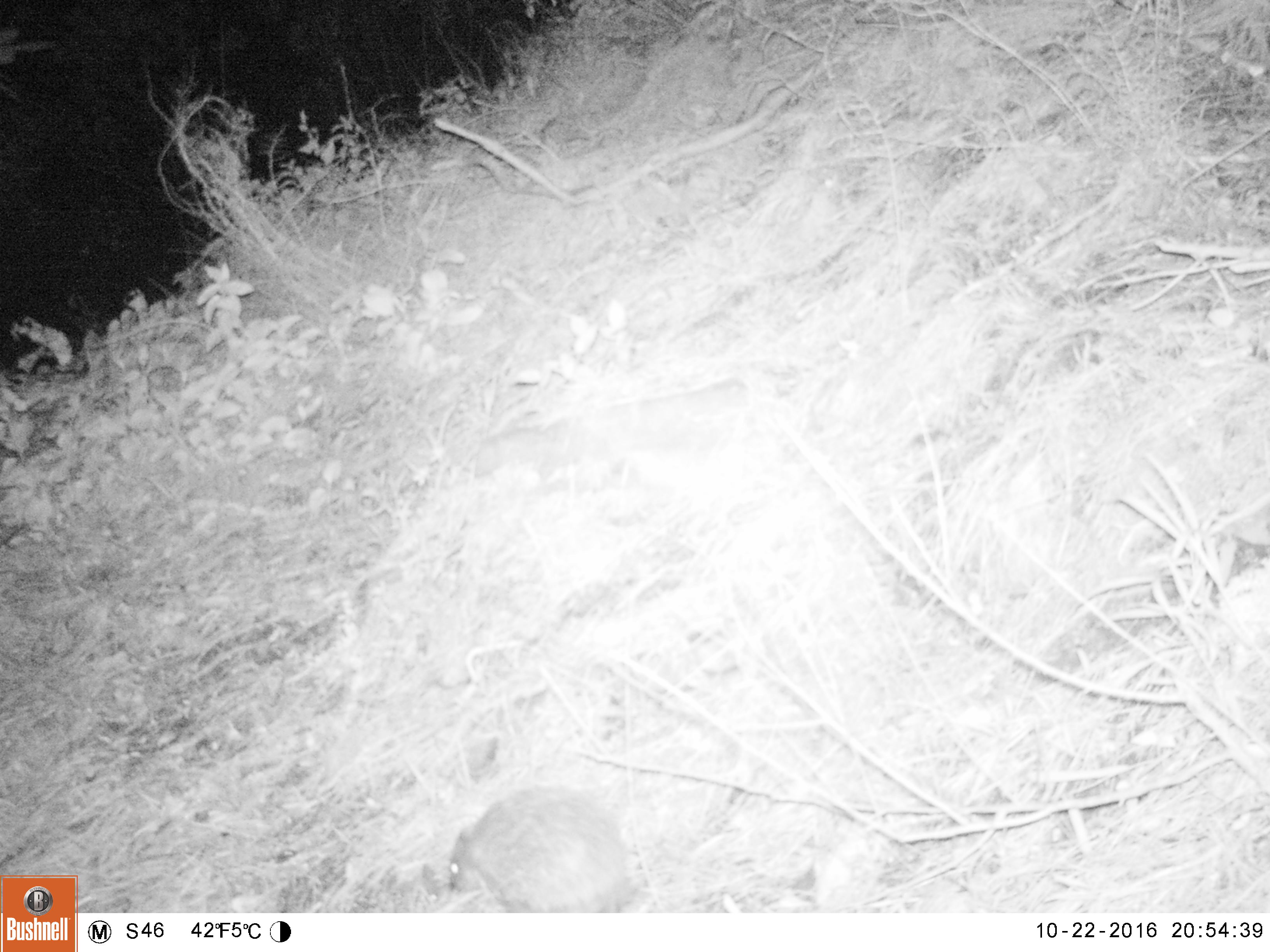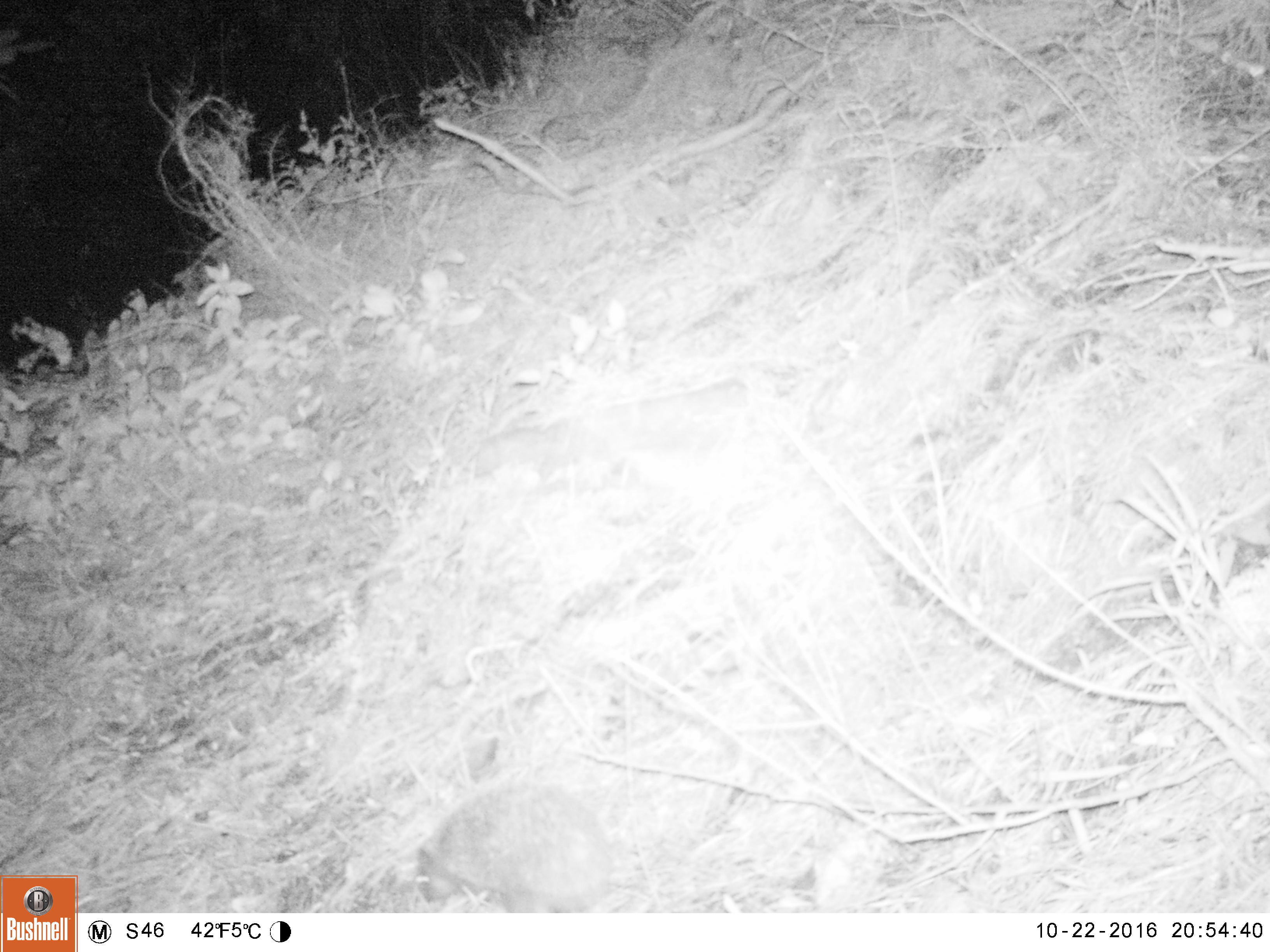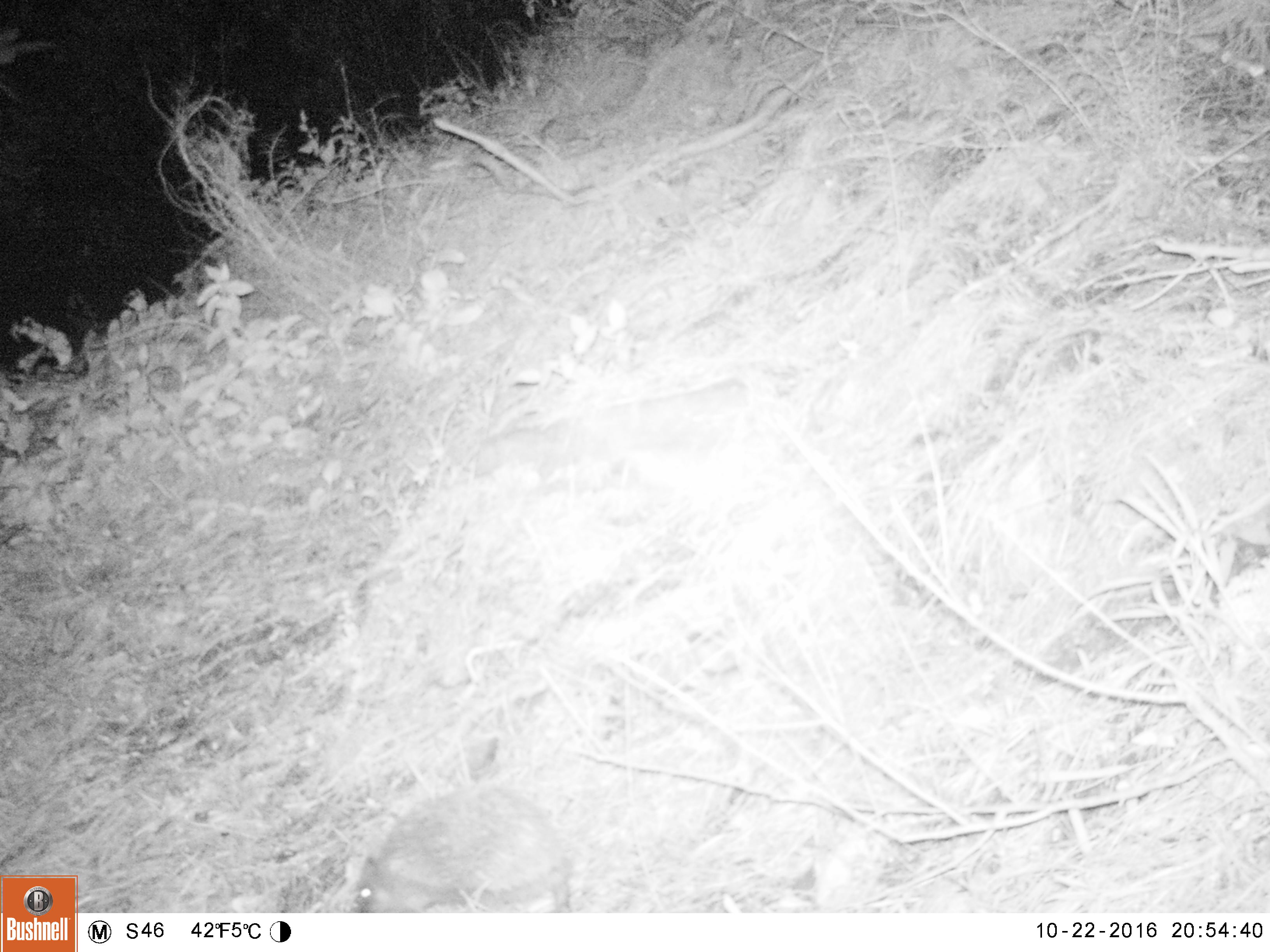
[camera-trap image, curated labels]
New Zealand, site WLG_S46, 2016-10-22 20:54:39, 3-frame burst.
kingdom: Animalia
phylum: Chordata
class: Mammalia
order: Eulipotyphla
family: Erinaceidae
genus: Erinaceus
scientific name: Erinaceus europaeus europaeus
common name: european hedgehog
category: hedgehog